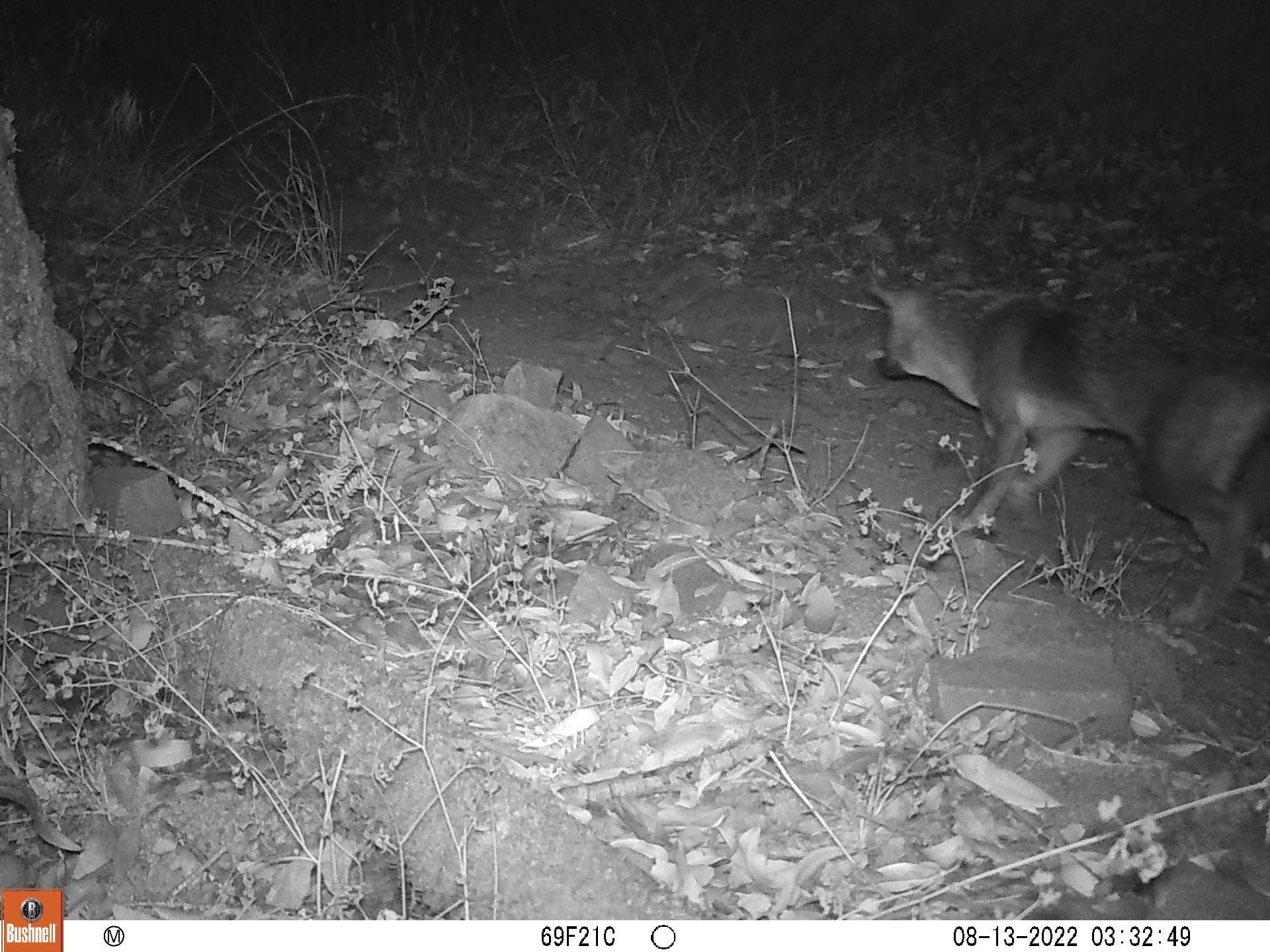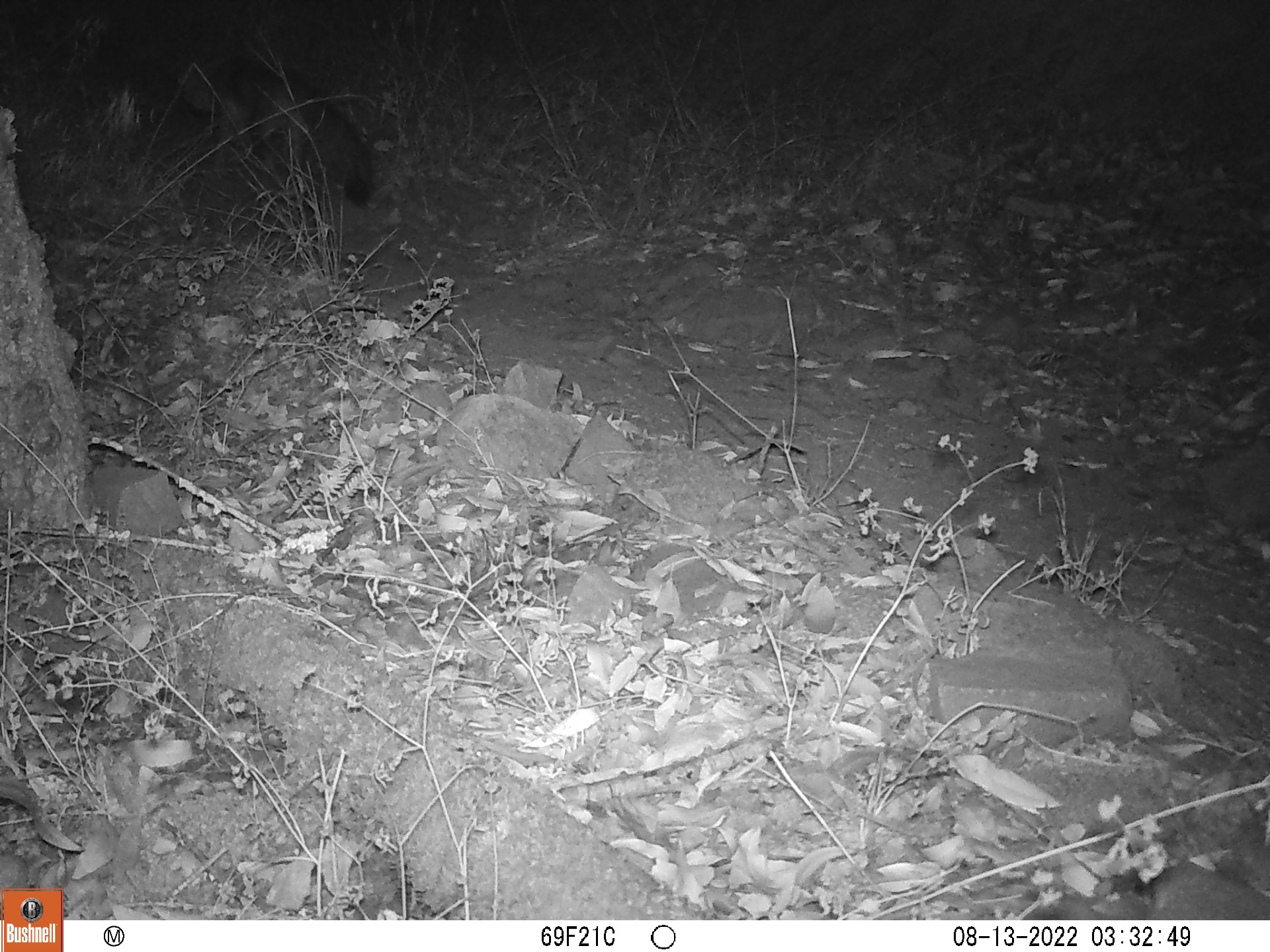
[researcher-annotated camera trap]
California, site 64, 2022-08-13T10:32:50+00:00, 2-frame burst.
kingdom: Animalia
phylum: Chordata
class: Mammalia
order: Carnivora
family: Canidae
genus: Urocyon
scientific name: Urocyon cinereoargenteus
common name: gray fox